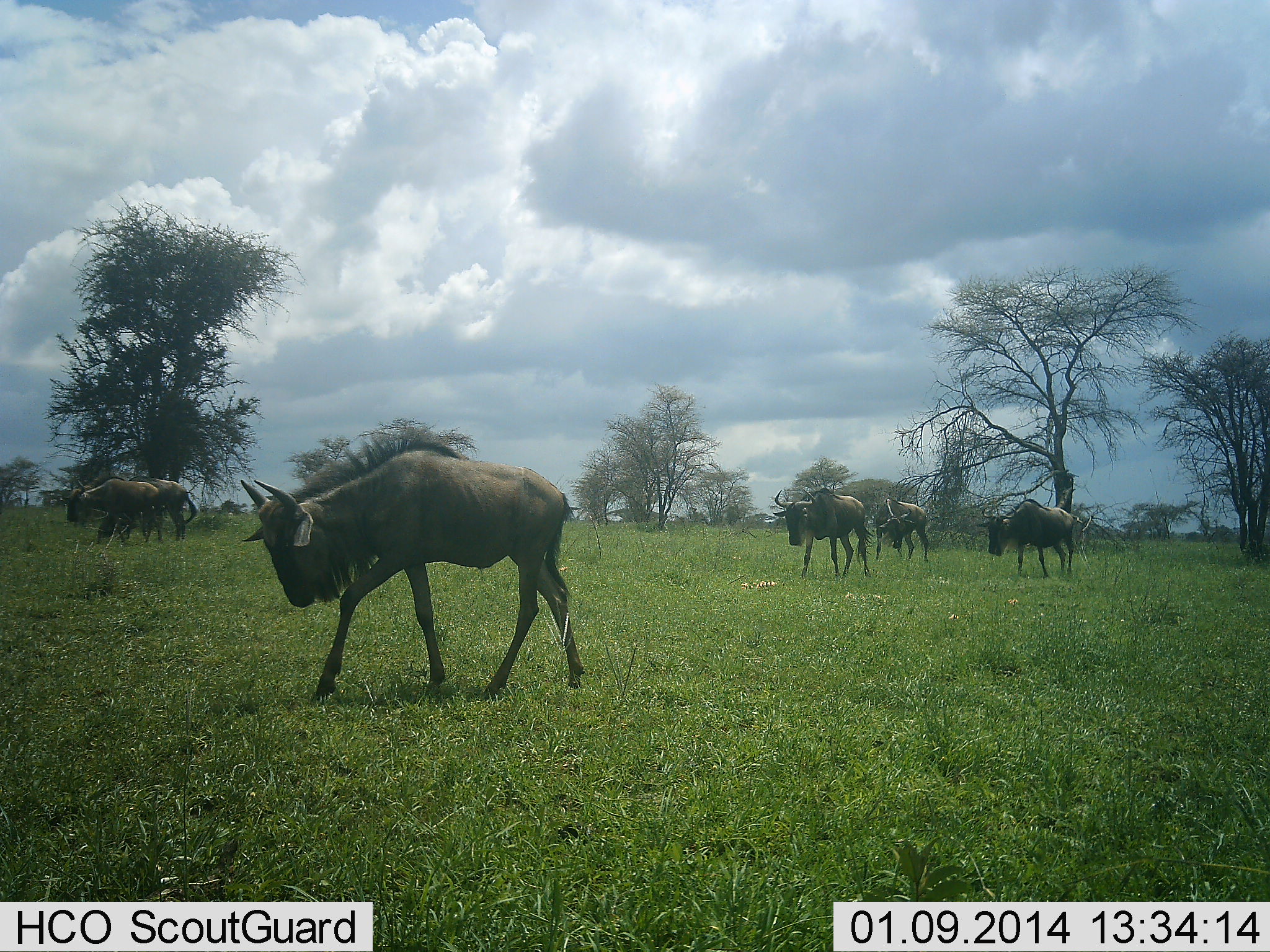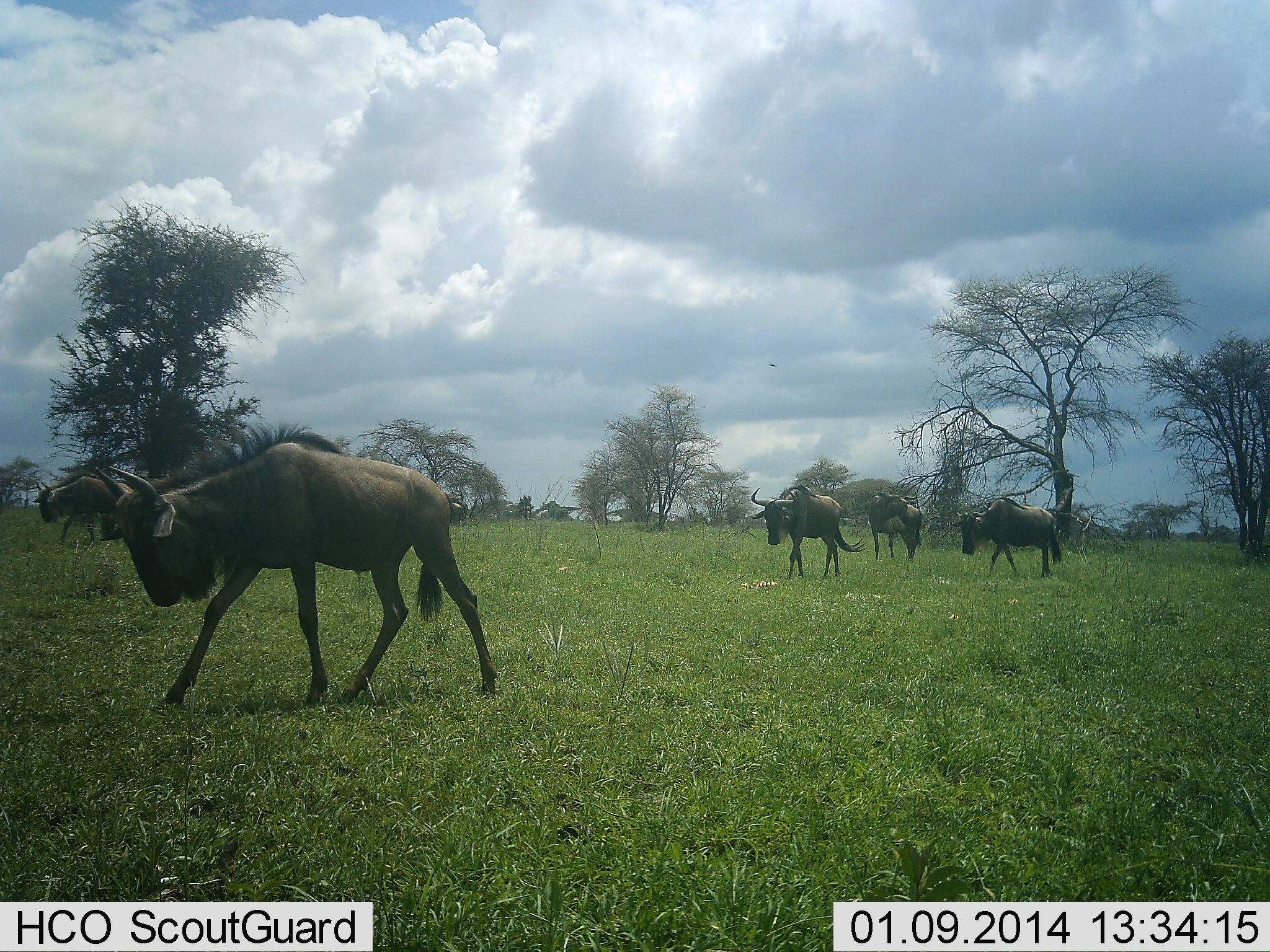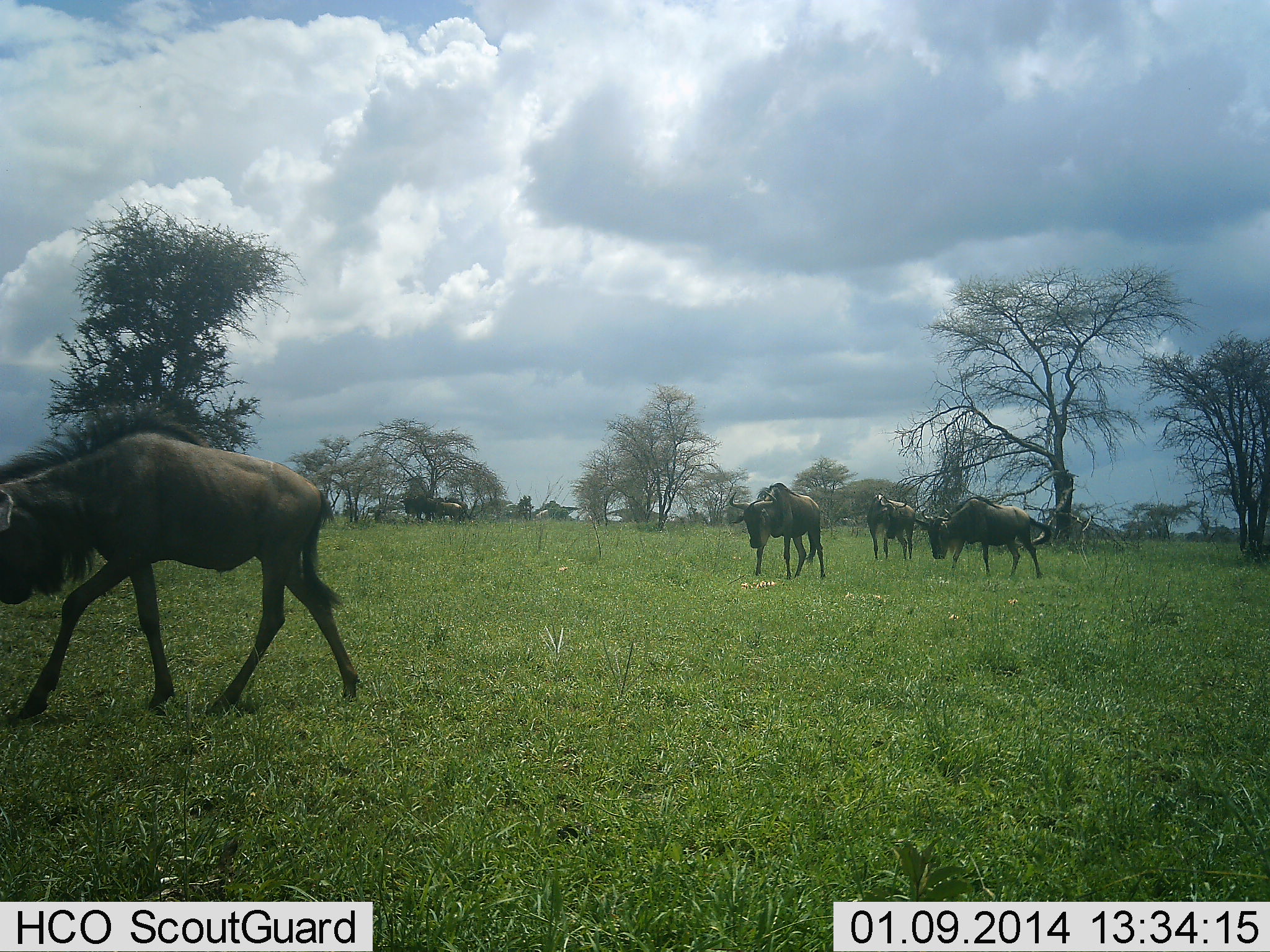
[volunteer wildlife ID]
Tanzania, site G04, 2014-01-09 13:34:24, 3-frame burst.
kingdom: Animalia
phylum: Chordata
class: Mammalia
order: Artiodactyla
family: Bovidae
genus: Connochaetes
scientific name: Connochaetes taurinus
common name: blue wildebeest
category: wildebeest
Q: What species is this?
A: Wildebeest (blue wildebeest) (Connochaetes taurinus).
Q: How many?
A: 5.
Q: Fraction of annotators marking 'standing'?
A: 10%.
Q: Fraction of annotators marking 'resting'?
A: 0%.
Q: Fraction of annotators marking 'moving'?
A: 100%.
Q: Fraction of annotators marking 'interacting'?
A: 0%.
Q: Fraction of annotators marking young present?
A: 0%.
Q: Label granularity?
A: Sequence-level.